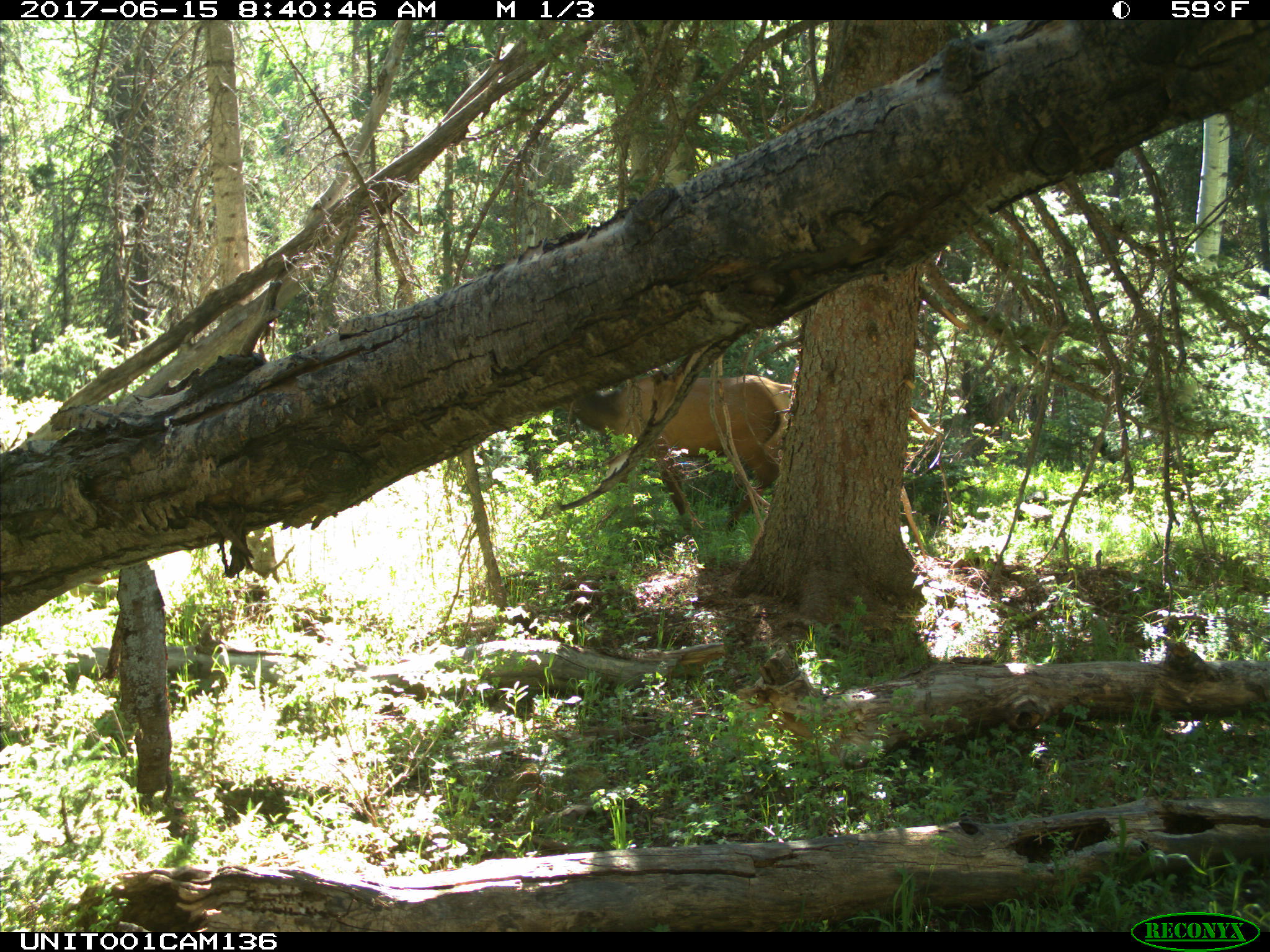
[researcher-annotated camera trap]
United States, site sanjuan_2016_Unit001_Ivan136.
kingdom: Animalia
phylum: Chordata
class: Mammalia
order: Artiodactyla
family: Cervidae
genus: Cervus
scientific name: Cervus elaphus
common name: red deer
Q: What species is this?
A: Cervus elaphus (red deer).